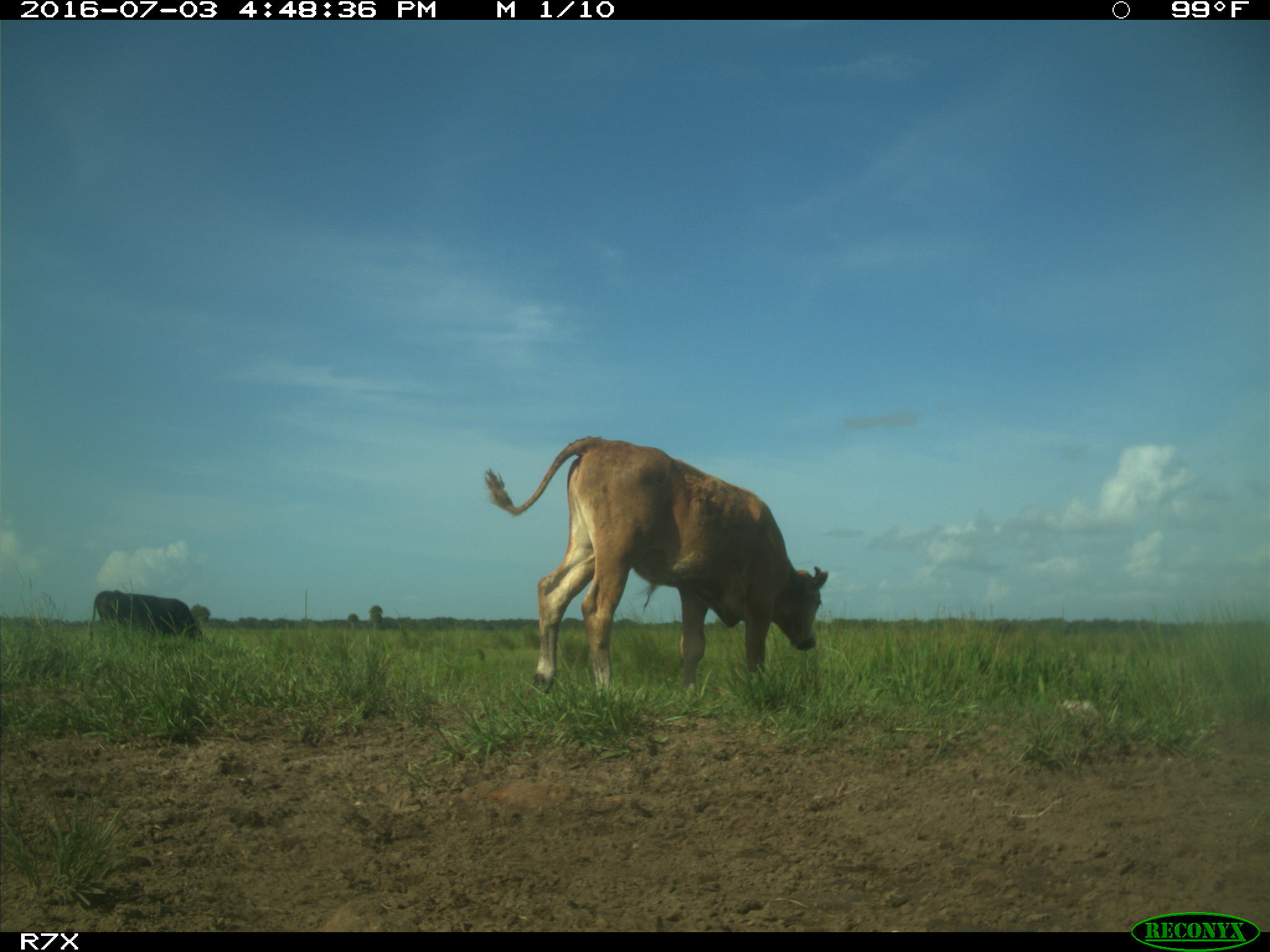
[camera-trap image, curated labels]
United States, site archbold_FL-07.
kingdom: Animalia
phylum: Chordata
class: Mammalia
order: Artiodactyla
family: Bovidae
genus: Bos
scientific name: Bos taurus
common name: domestic cow